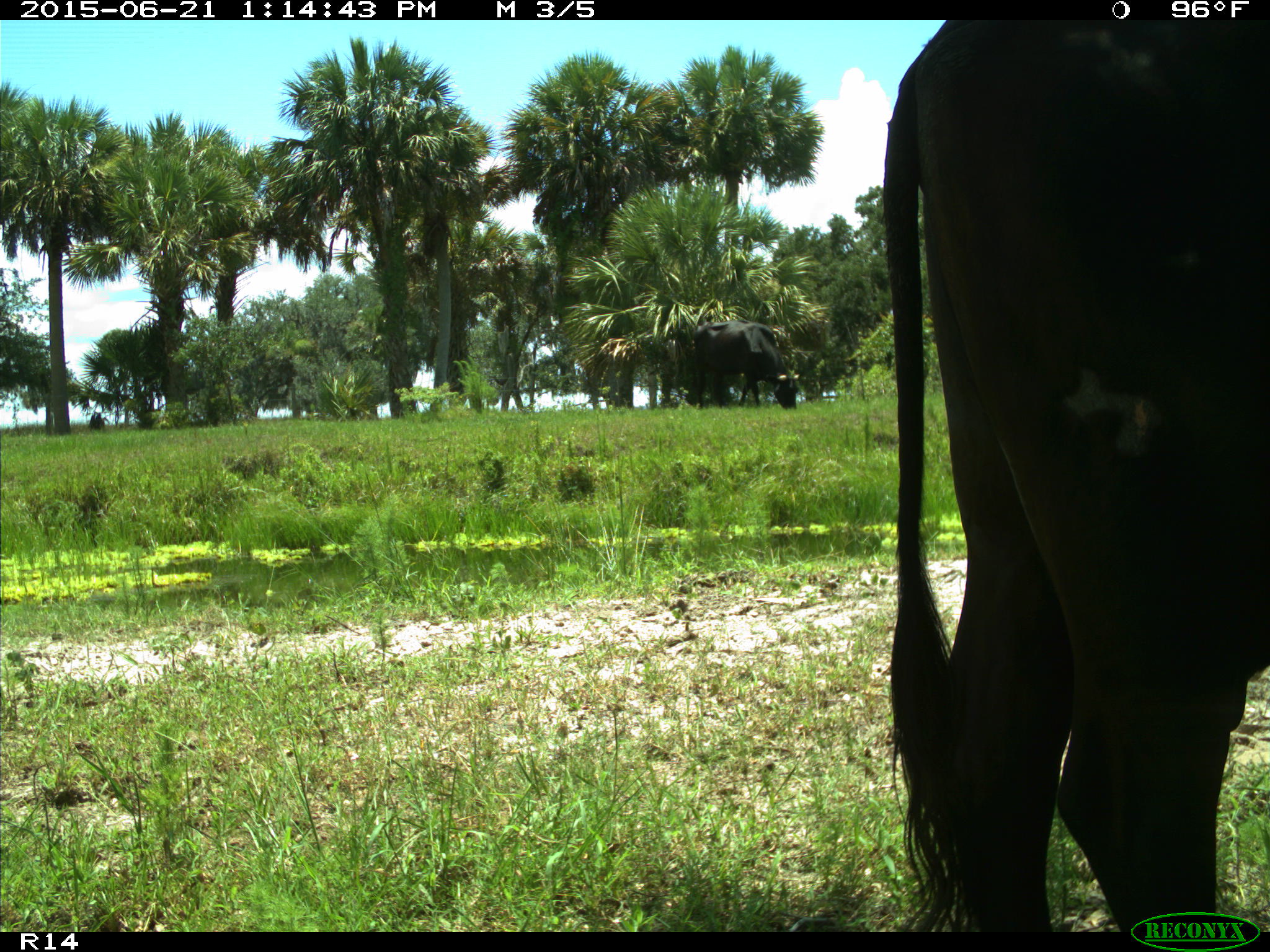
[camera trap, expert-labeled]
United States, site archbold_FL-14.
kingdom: Animalia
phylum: Chordata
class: Mammalia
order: Artiodactyla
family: Bovidae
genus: Bos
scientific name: Bos taurus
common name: domestic cow